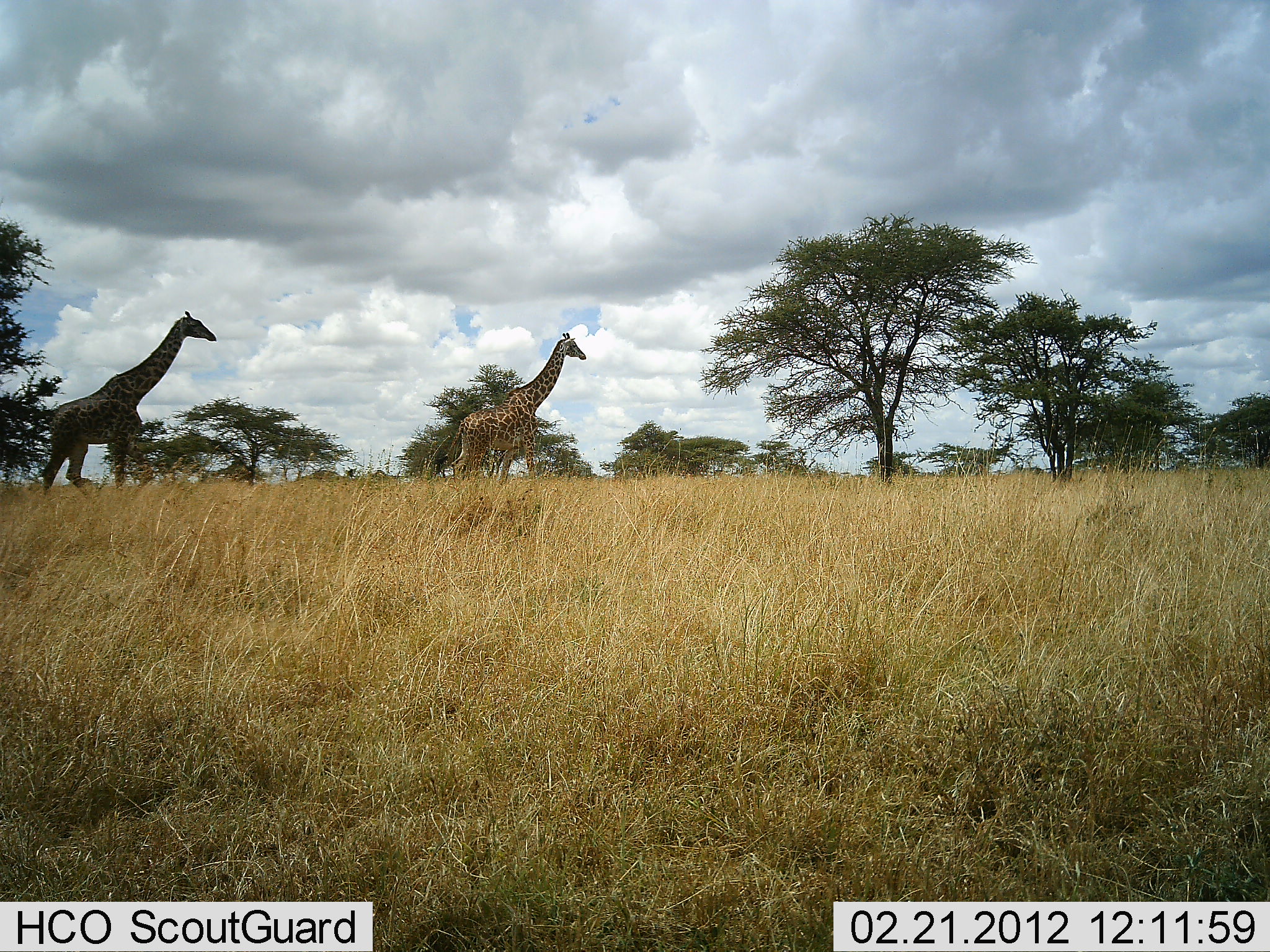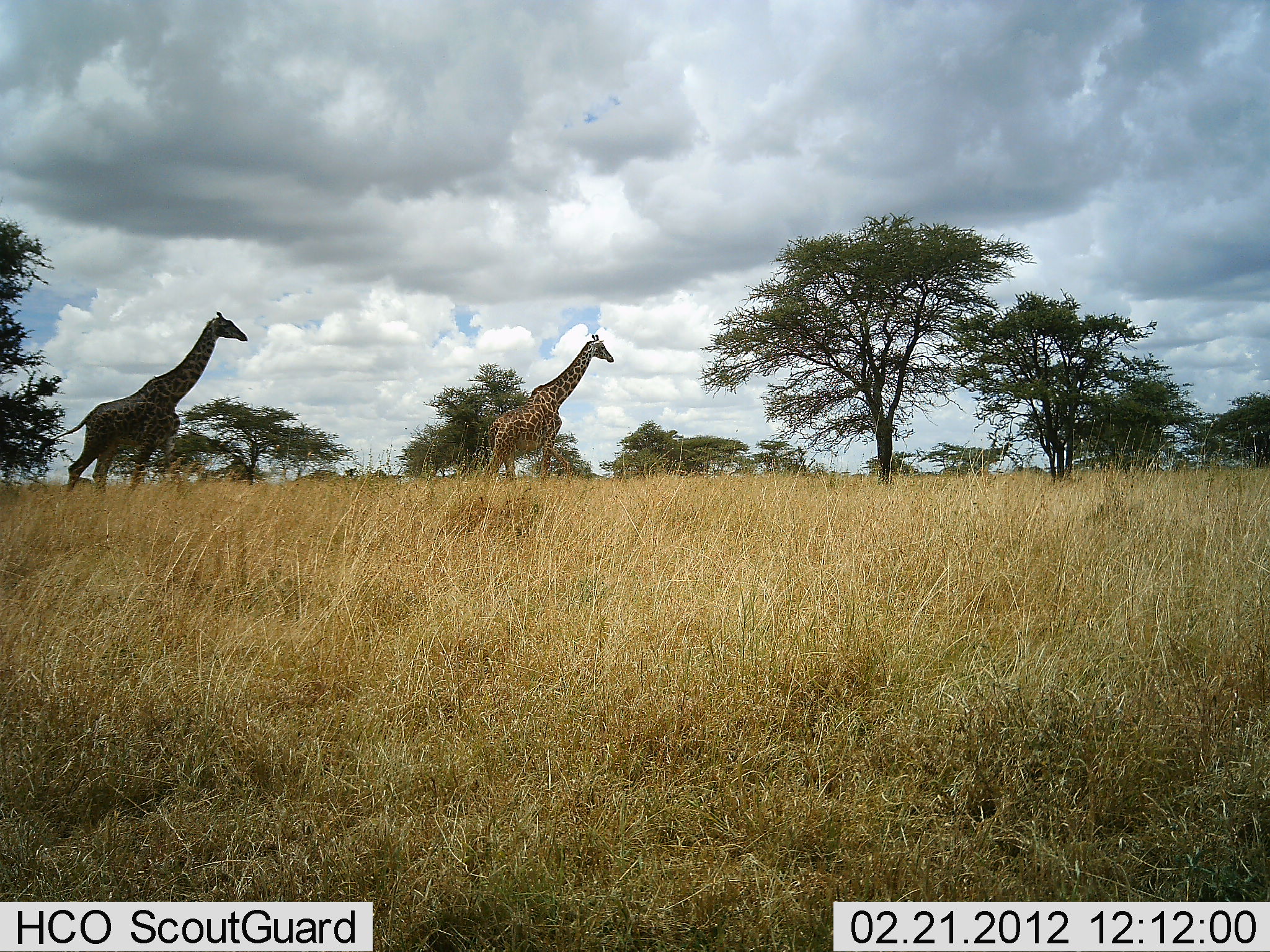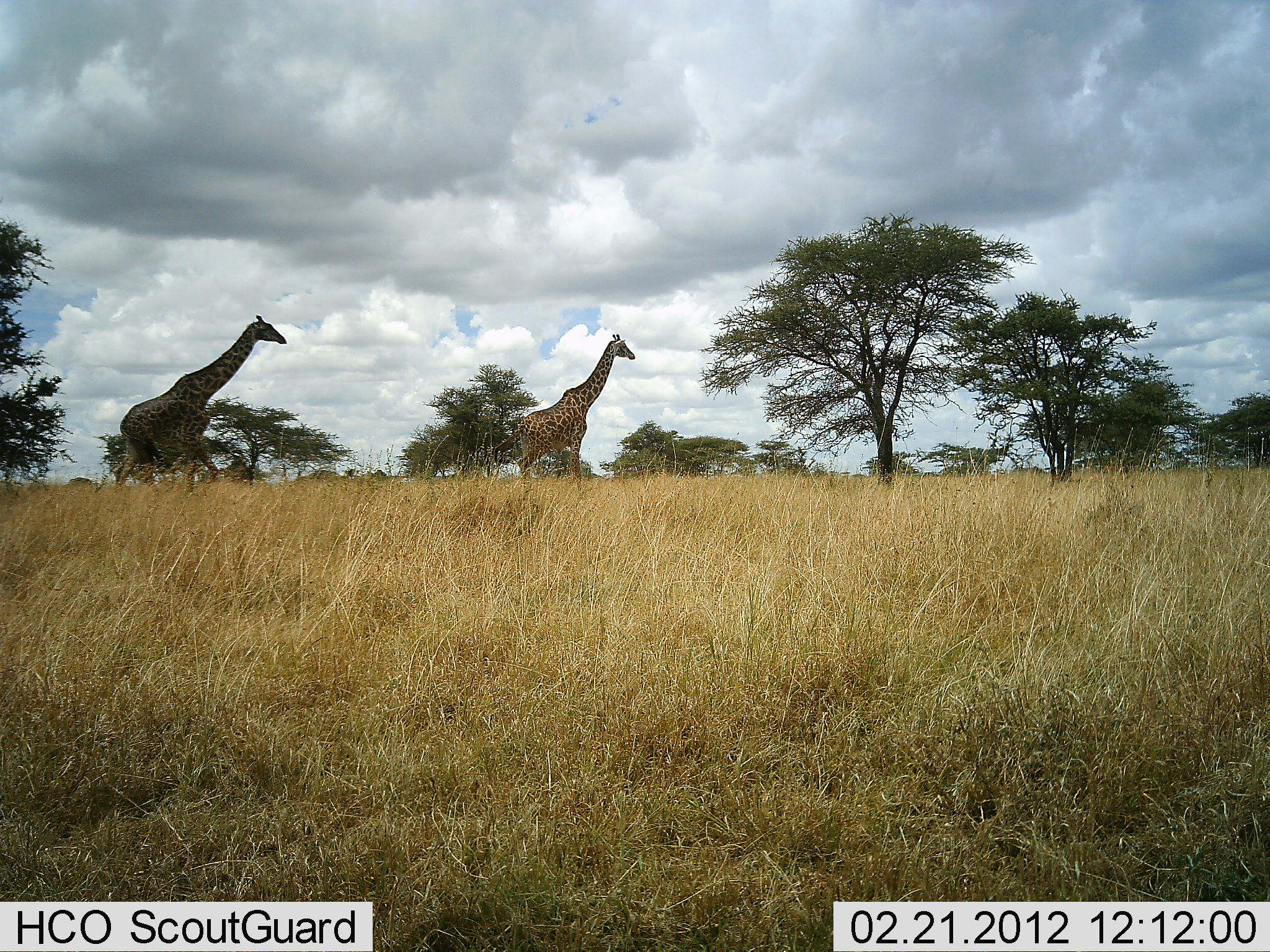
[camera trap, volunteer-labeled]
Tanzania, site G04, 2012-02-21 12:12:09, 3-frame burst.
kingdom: Animalia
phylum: Chordata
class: Mammalia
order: Artiodactyla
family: Giraffidae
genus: Giraffa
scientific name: Giraffa camelopardalis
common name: giraffe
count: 2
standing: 11%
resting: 0%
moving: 100%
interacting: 0%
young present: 0%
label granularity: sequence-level